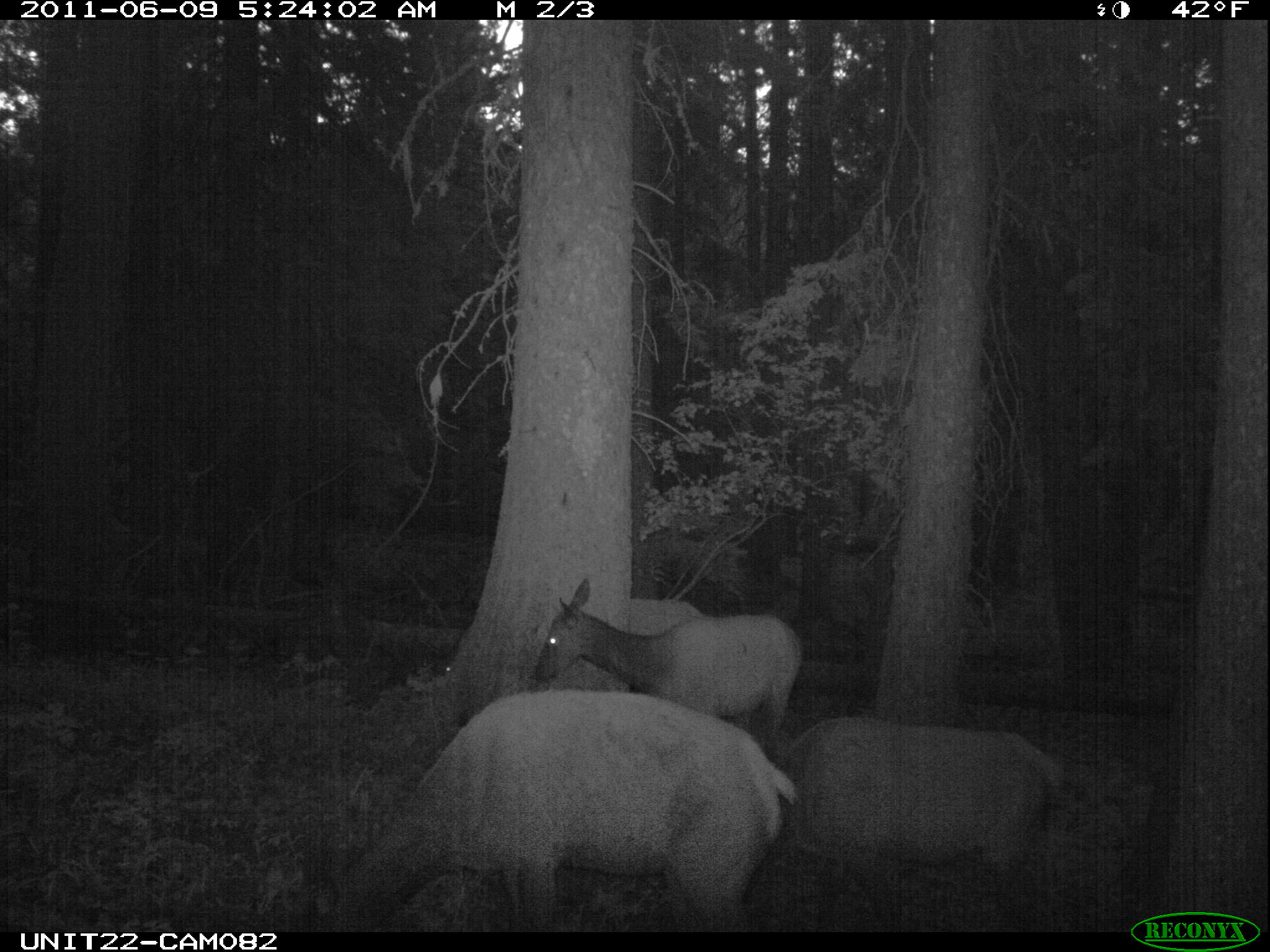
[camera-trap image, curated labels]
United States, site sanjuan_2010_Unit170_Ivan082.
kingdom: Animalia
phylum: Chordata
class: Mammalia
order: Artiodactyla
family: Cervidae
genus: Cervus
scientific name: Cervus elaphus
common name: red deer